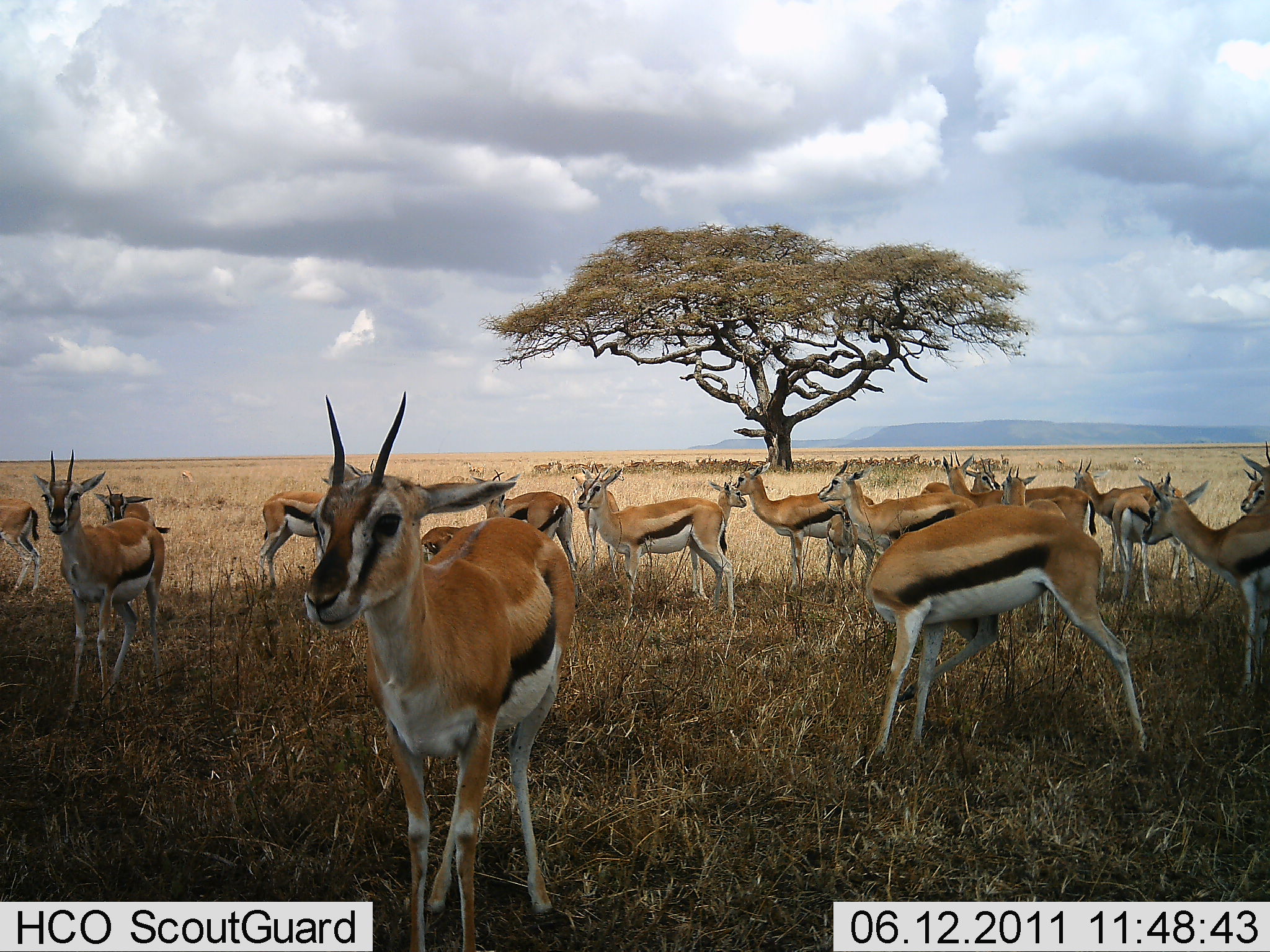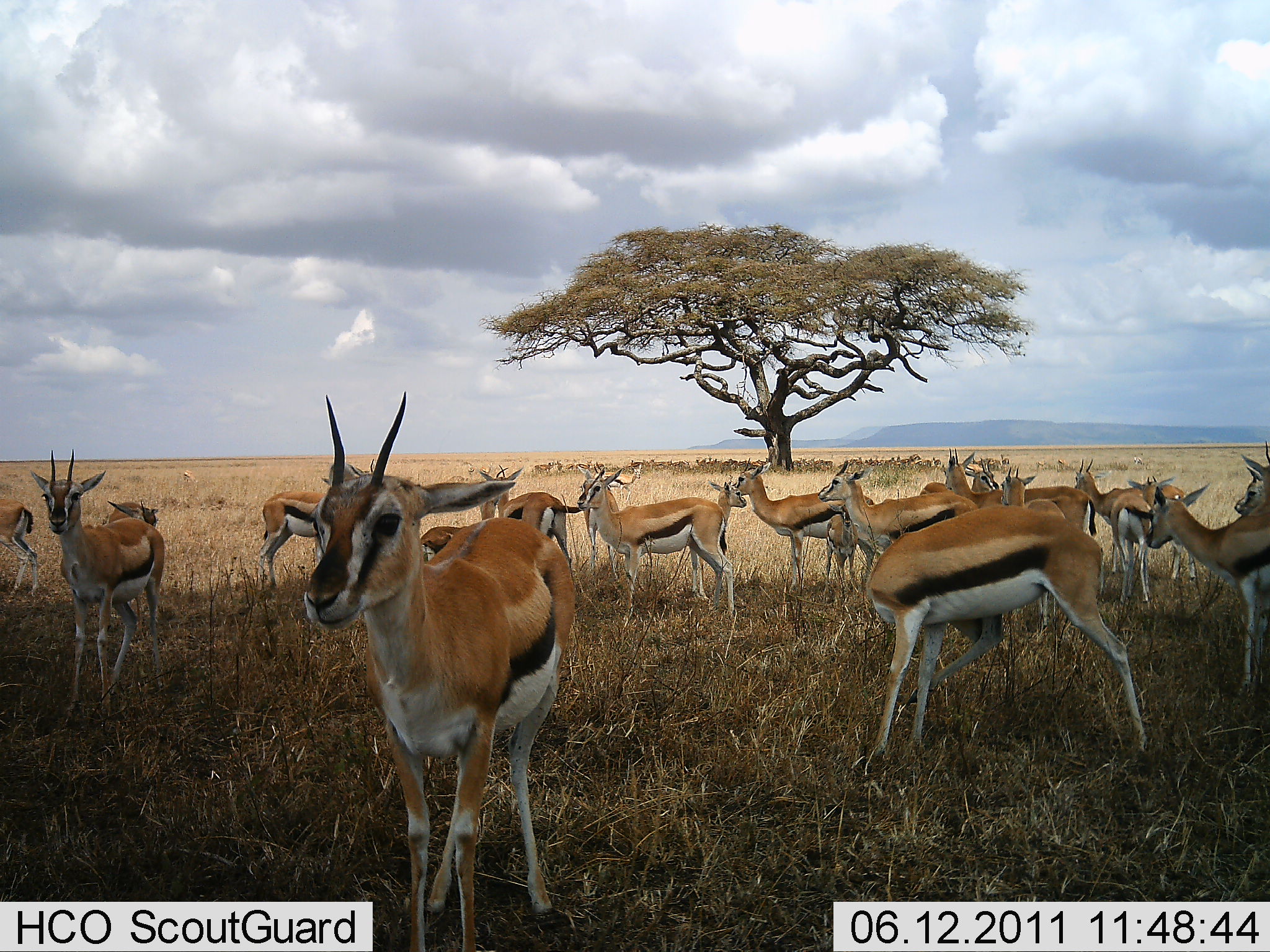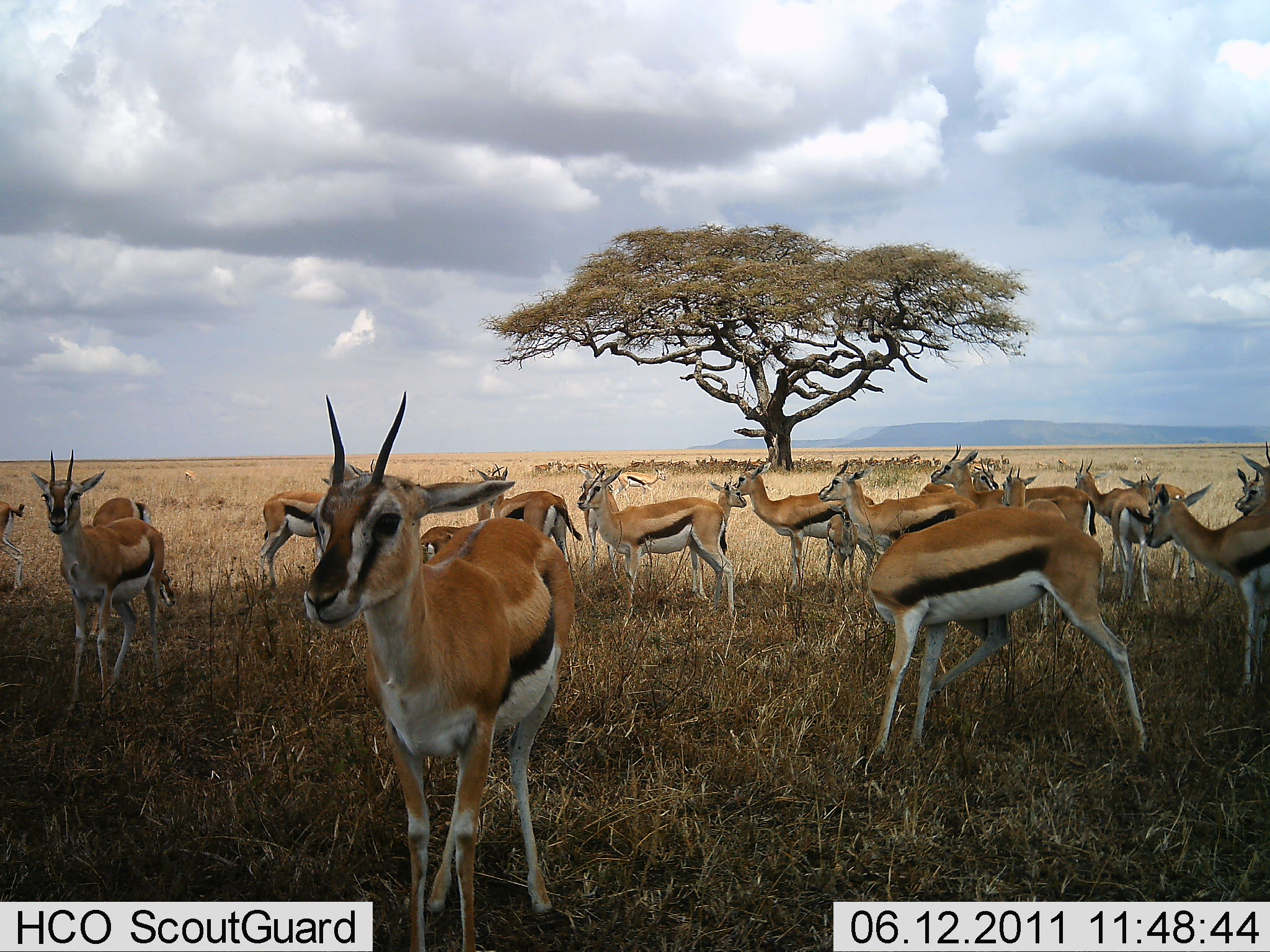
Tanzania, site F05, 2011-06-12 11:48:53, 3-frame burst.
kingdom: Animalia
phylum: Chordata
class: Mammalia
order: Artiodactyla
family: Bovidae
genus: Eudorcas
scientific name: Eudorcas thomsonii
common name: thomson's gazelle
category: gazellethomsons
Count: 11-50.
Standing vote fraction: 100%.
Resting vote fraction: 0%.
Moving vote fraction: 7%.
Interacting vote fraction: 0%.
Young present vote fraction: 14%.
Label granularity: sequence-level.